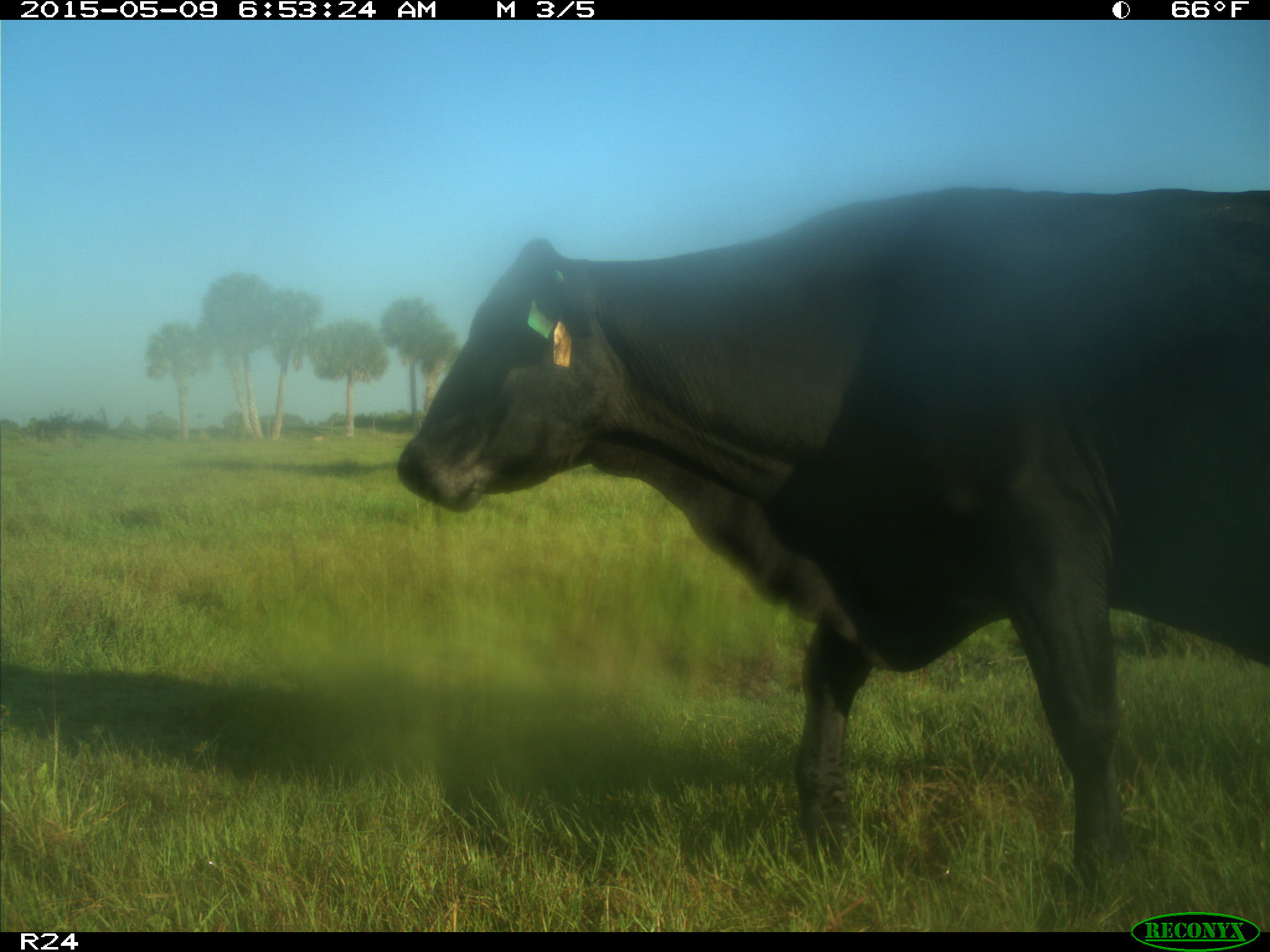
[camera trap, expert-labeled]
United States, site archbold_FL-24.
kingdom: Animalia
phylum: Chordata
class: Mammalia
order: Artiodactyla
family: Bovidae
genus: Bos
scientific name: Bos taurus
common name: domestic cow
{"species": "Bos taurus (domestic cow)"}